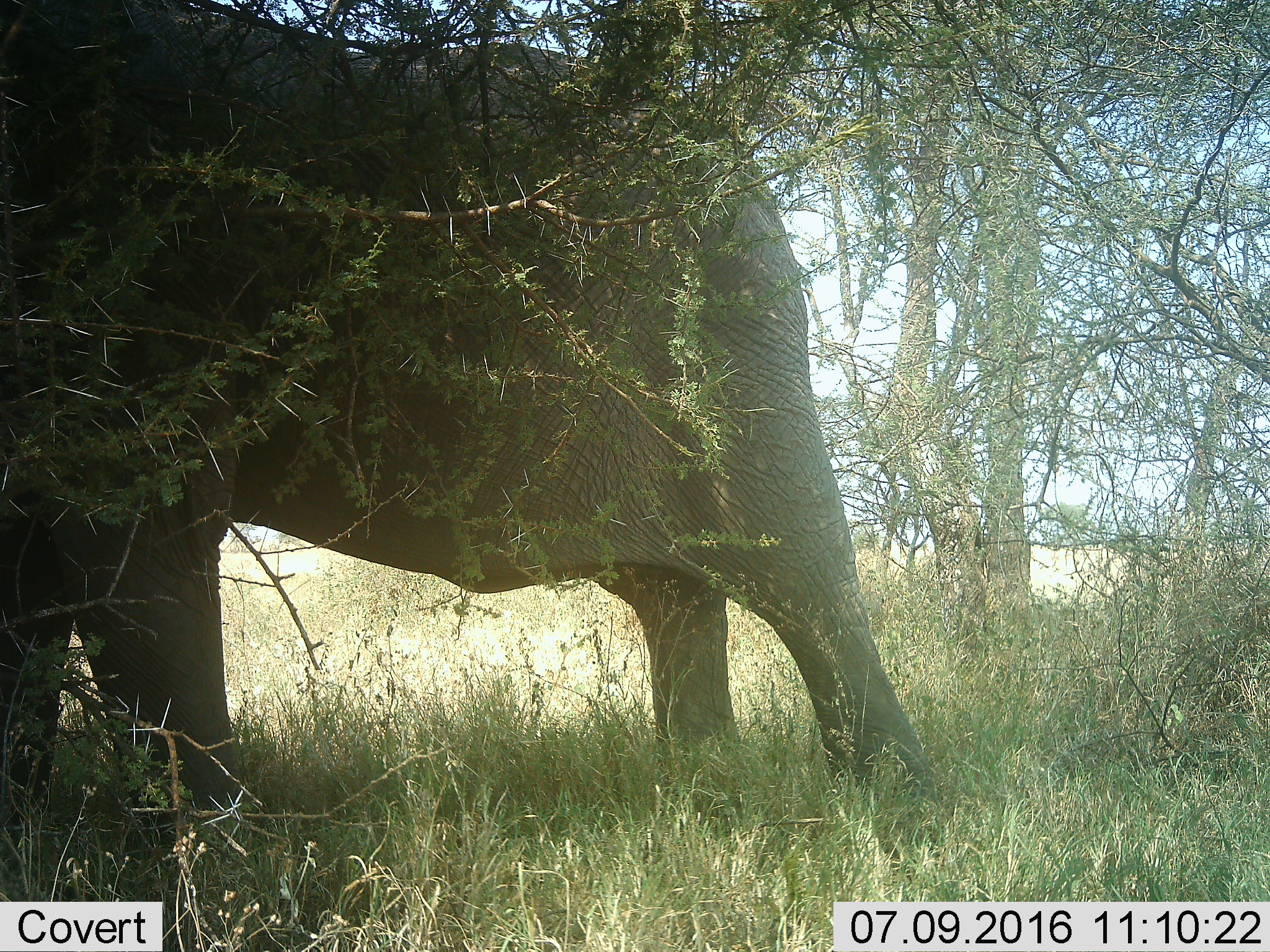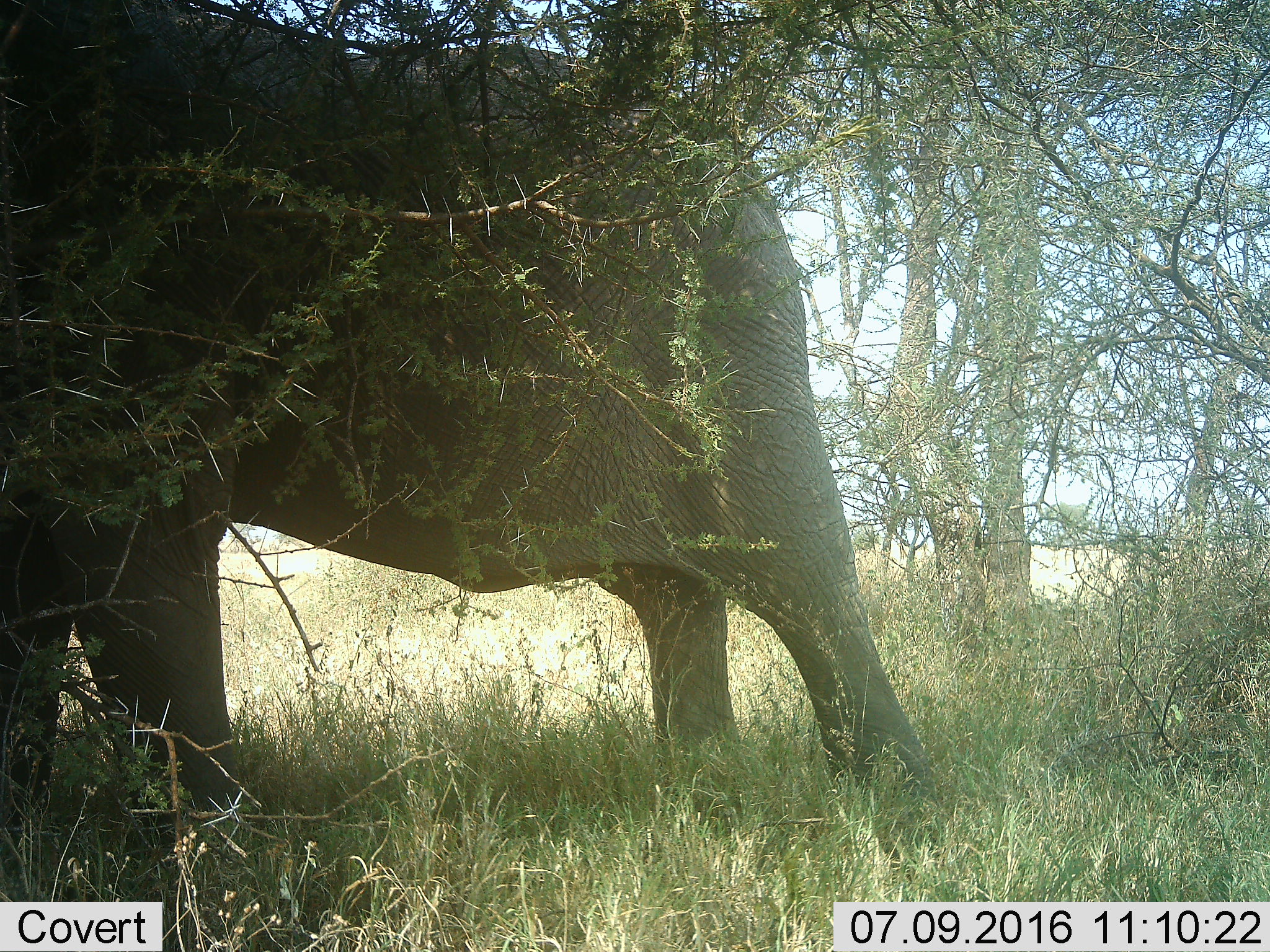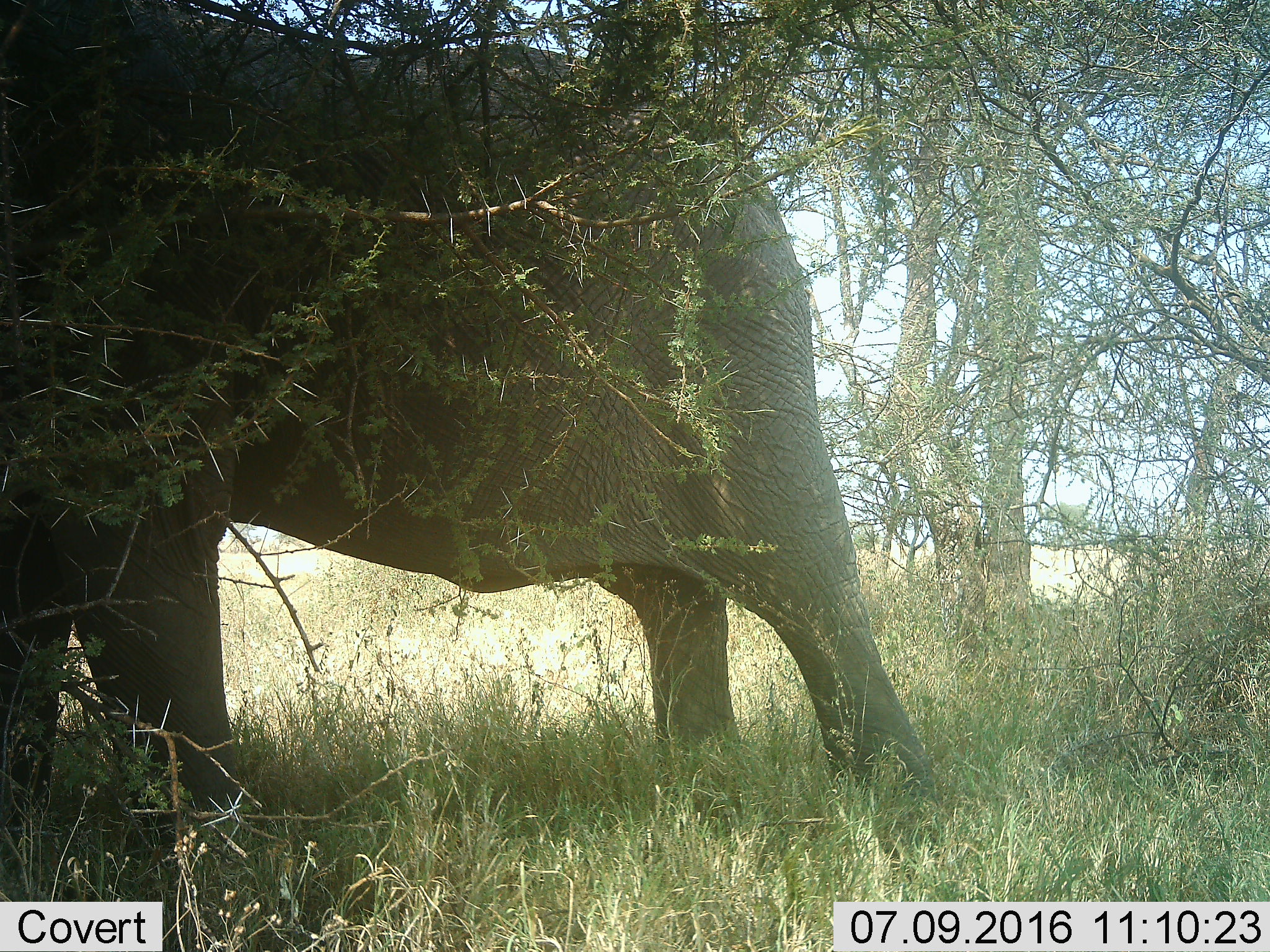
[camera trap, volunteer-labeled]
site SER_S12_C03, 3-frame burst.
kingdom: Animalia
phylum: Chordata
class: Mammalia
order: Proboscidea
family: Elephantidae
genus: Loxodonta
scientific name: Loxodonta africana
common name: african bush elephant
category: elephant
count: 1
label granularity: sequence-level